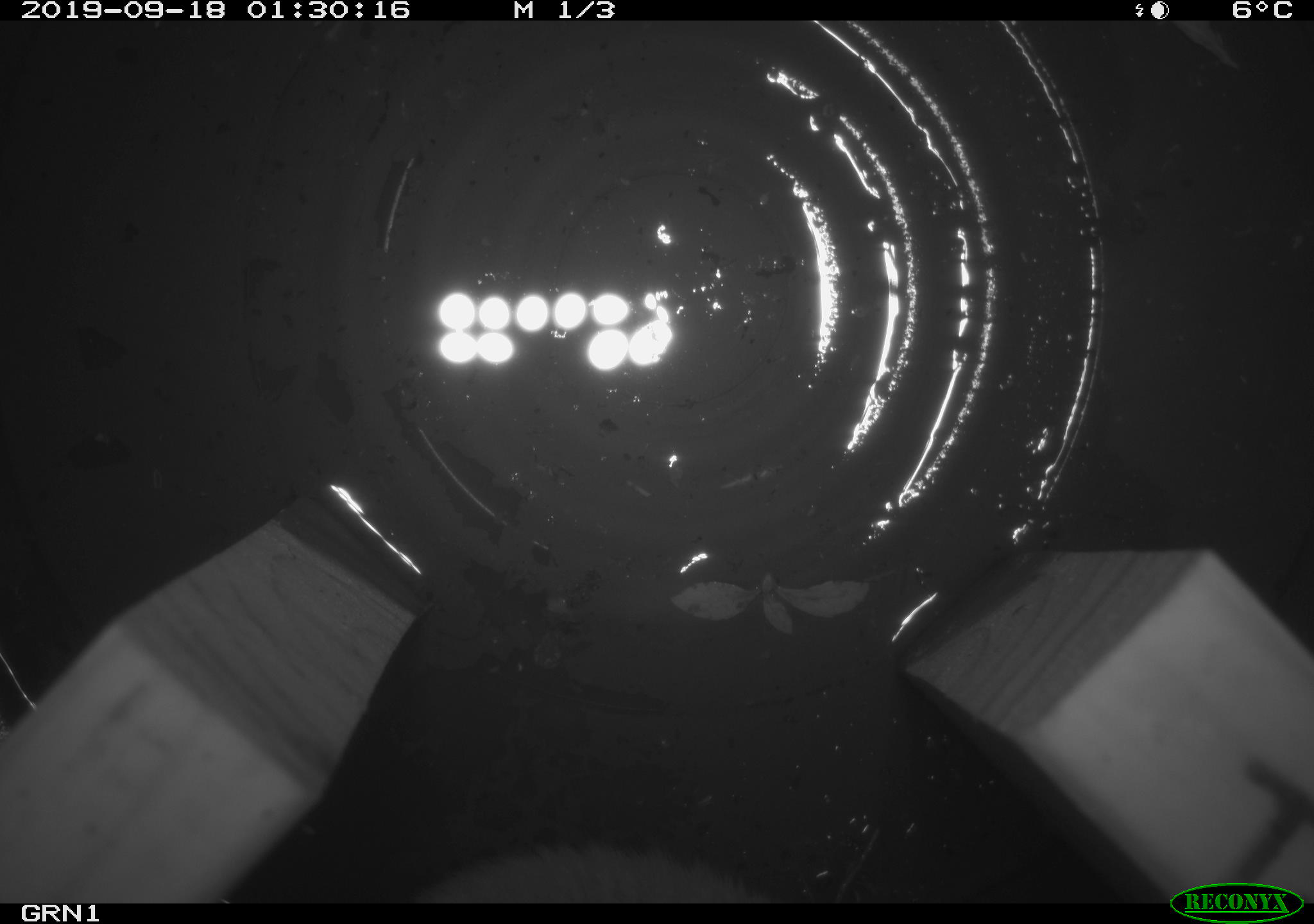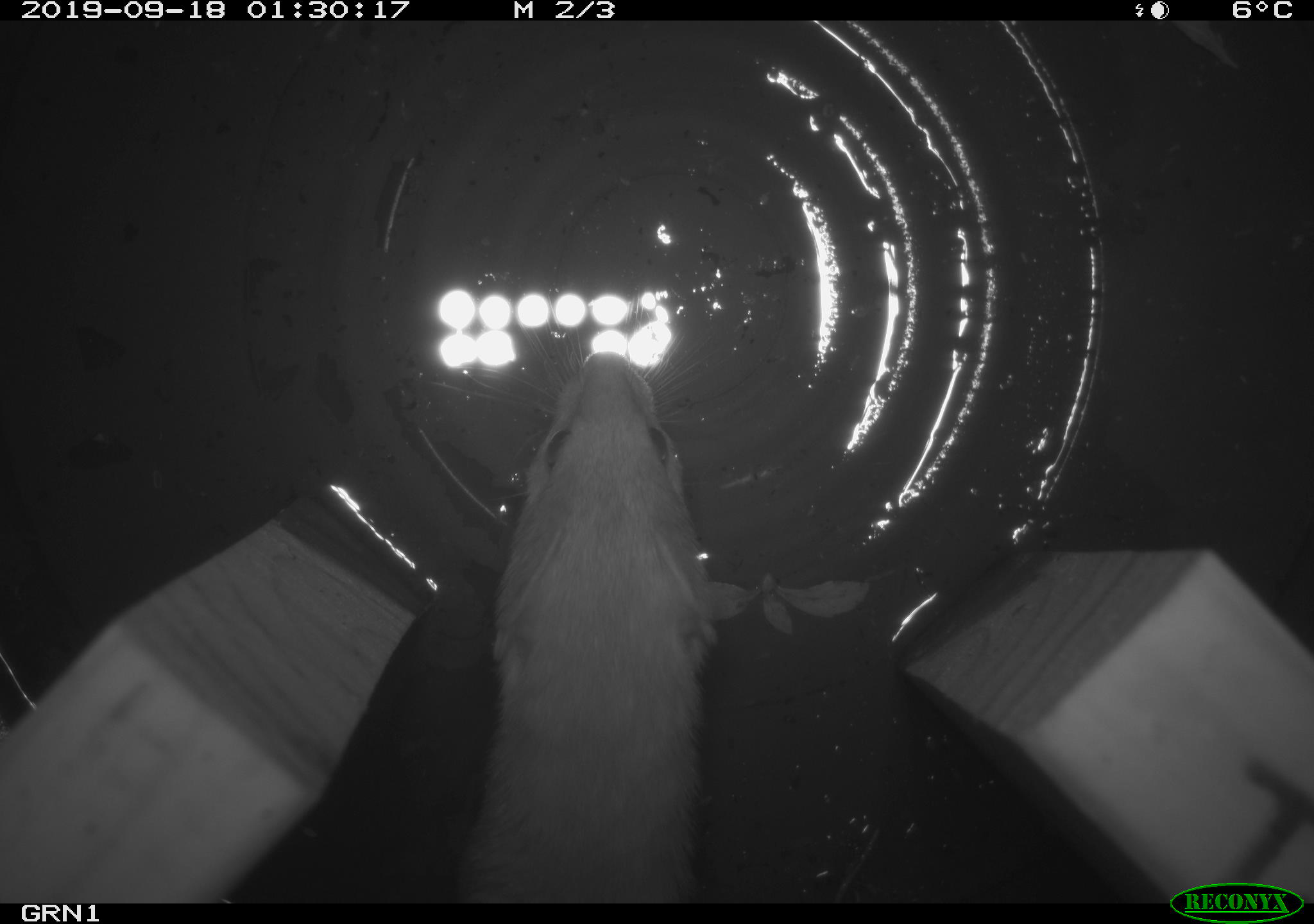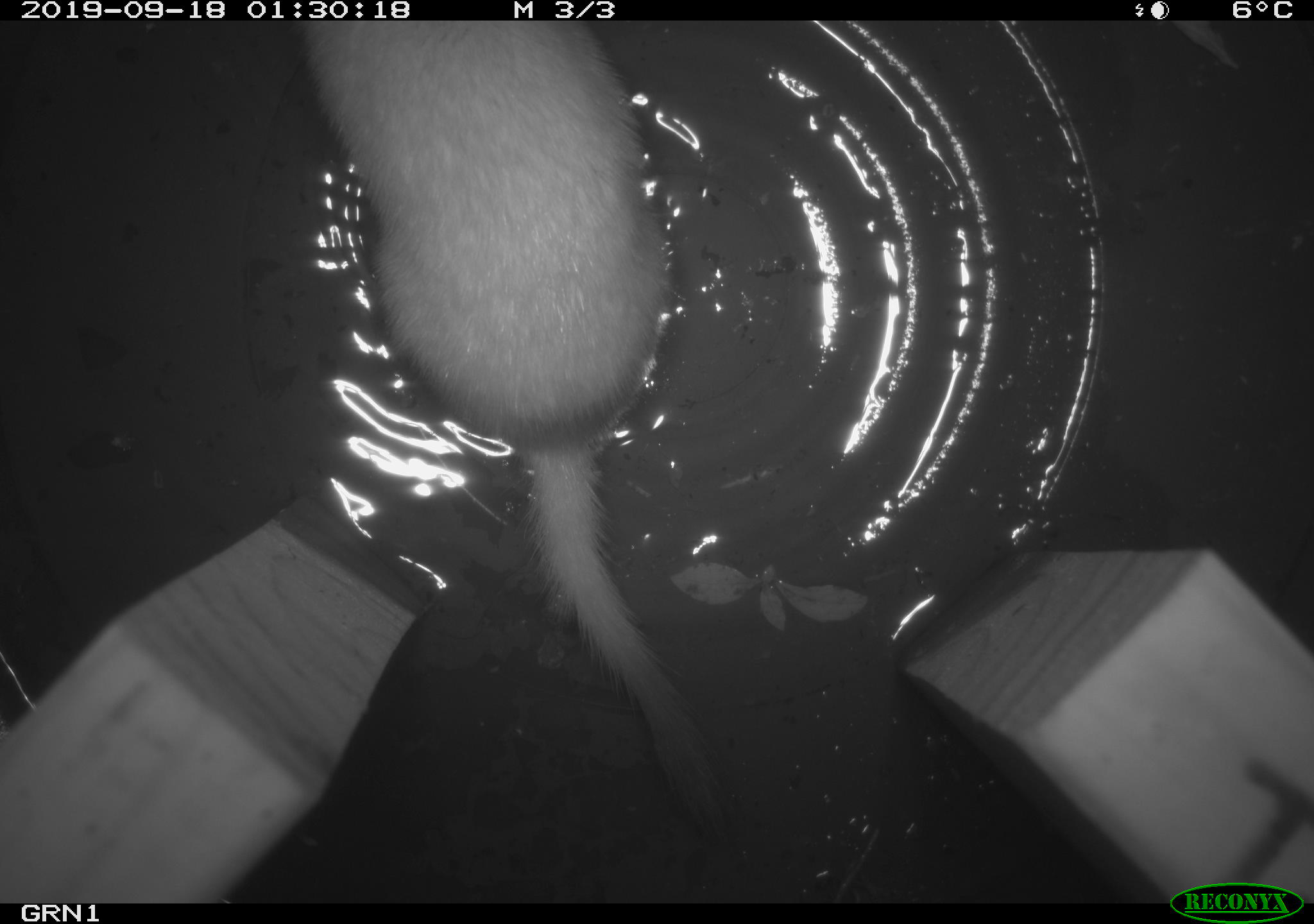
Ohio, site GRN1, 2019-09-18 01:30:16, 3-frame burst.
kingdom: Animalia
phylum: Chordata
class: Mammalia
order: Carnivora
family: Mustelidae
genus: Neogale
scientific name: Neogale frenata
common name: long-tailed weasel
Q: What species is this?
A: Long-tailed weasel (Neogale frenata).